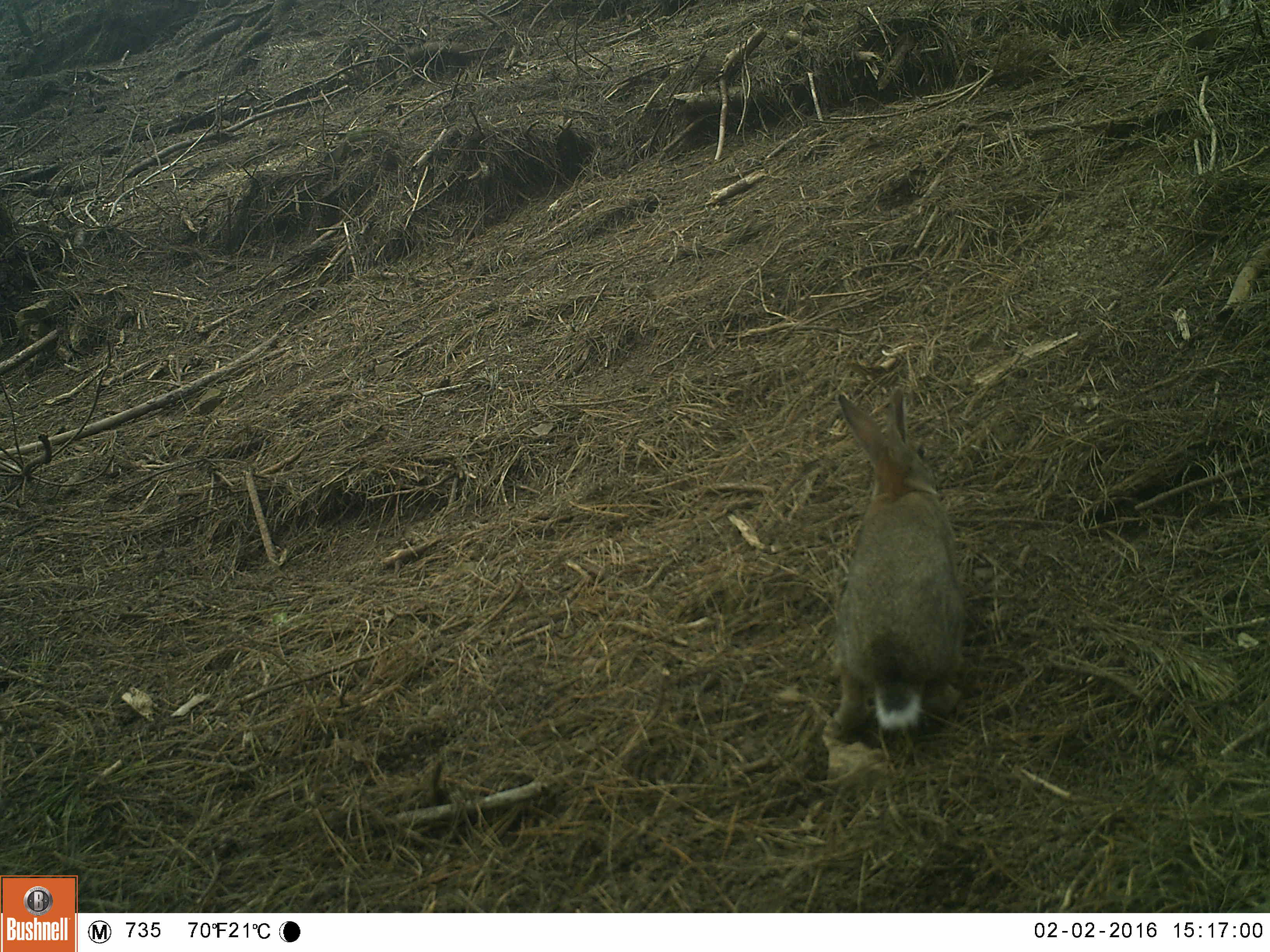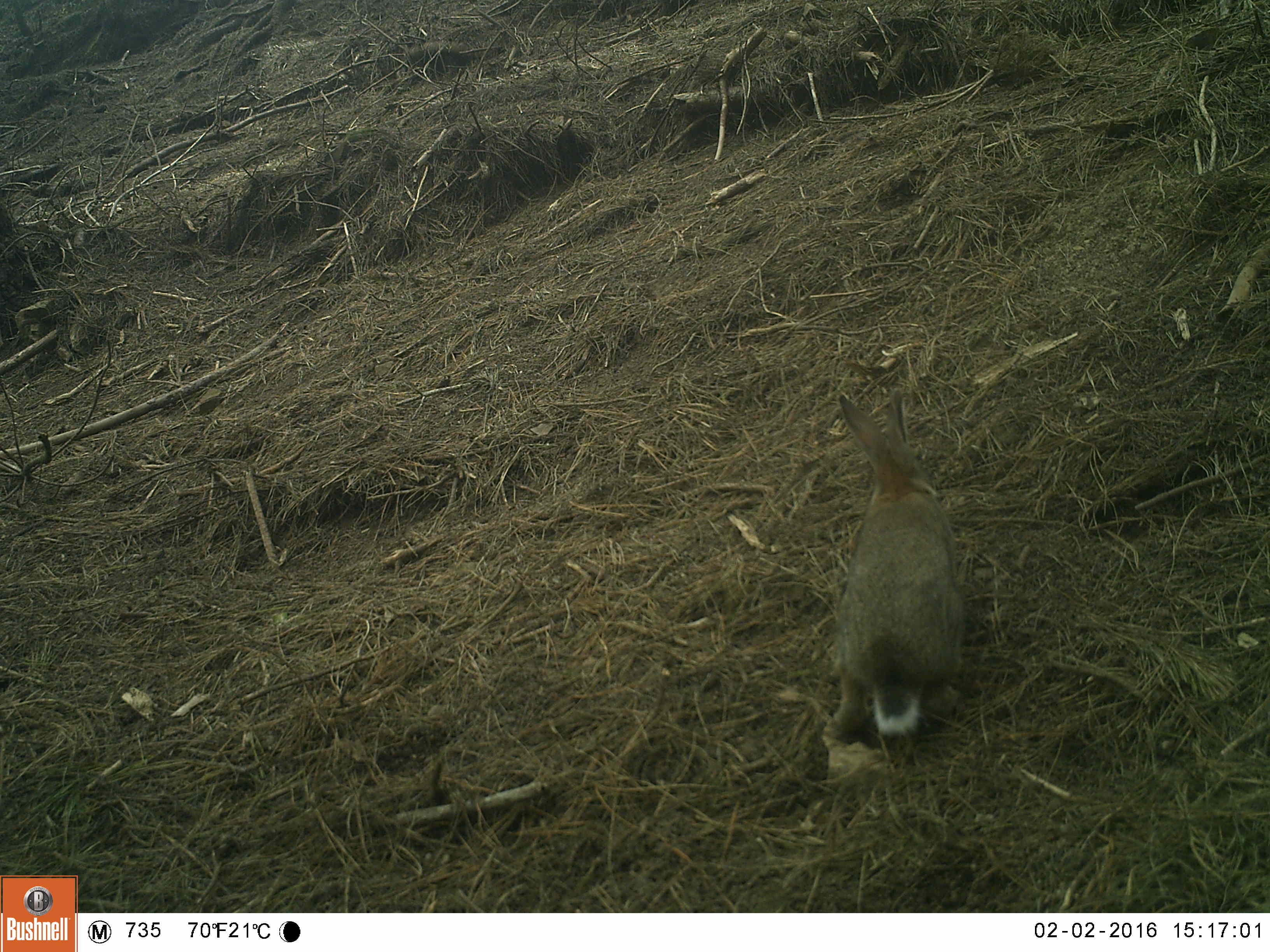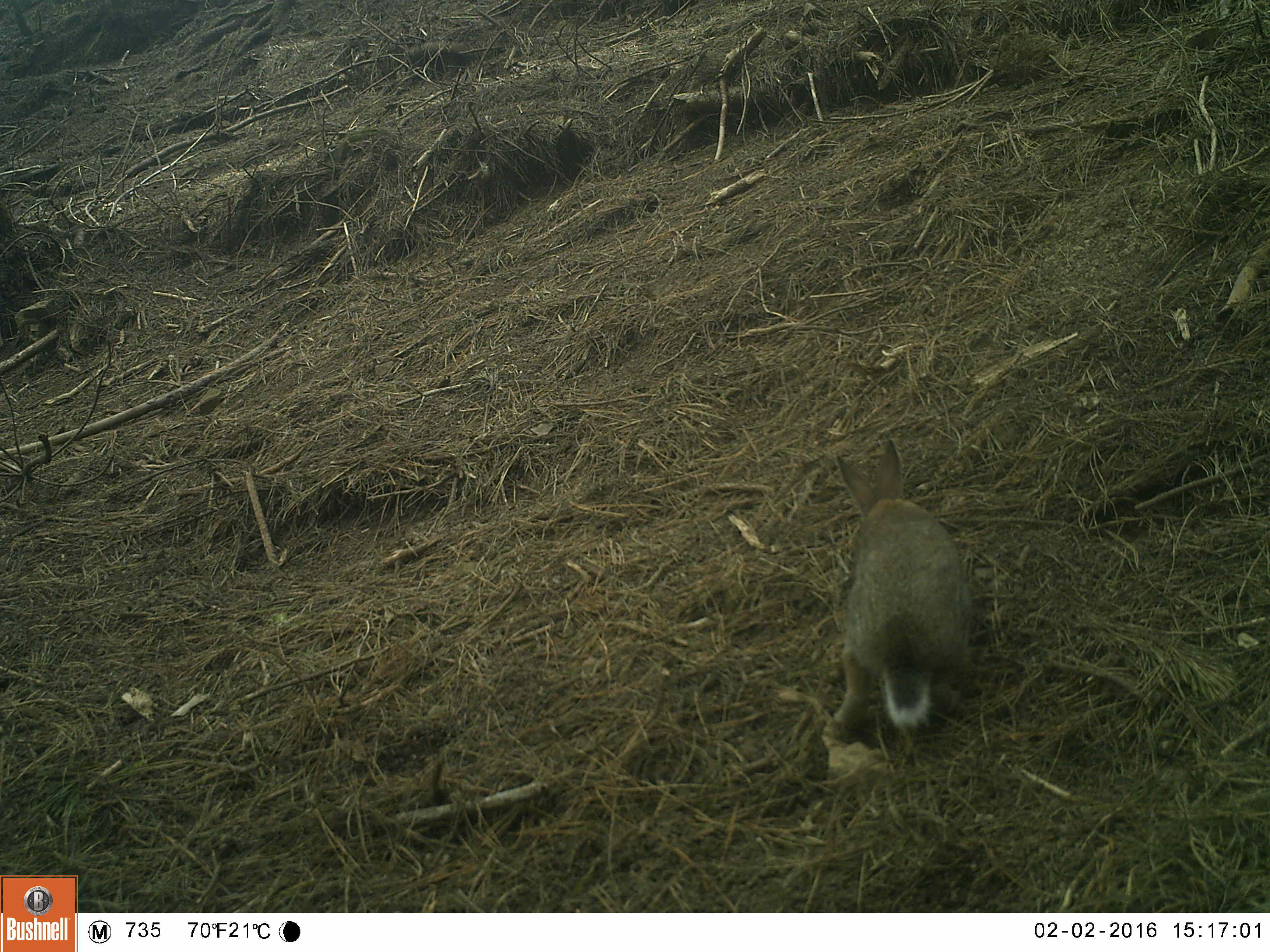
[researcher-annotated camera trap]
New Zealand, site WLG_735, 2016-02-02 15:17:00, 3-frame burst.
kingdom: Animalia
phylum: Chordata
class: Mammalia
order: Lagomorpha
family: Leporidae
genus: Oryctolagus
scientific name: Oryctolagus cuniculus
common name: european rabbit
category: rabbit